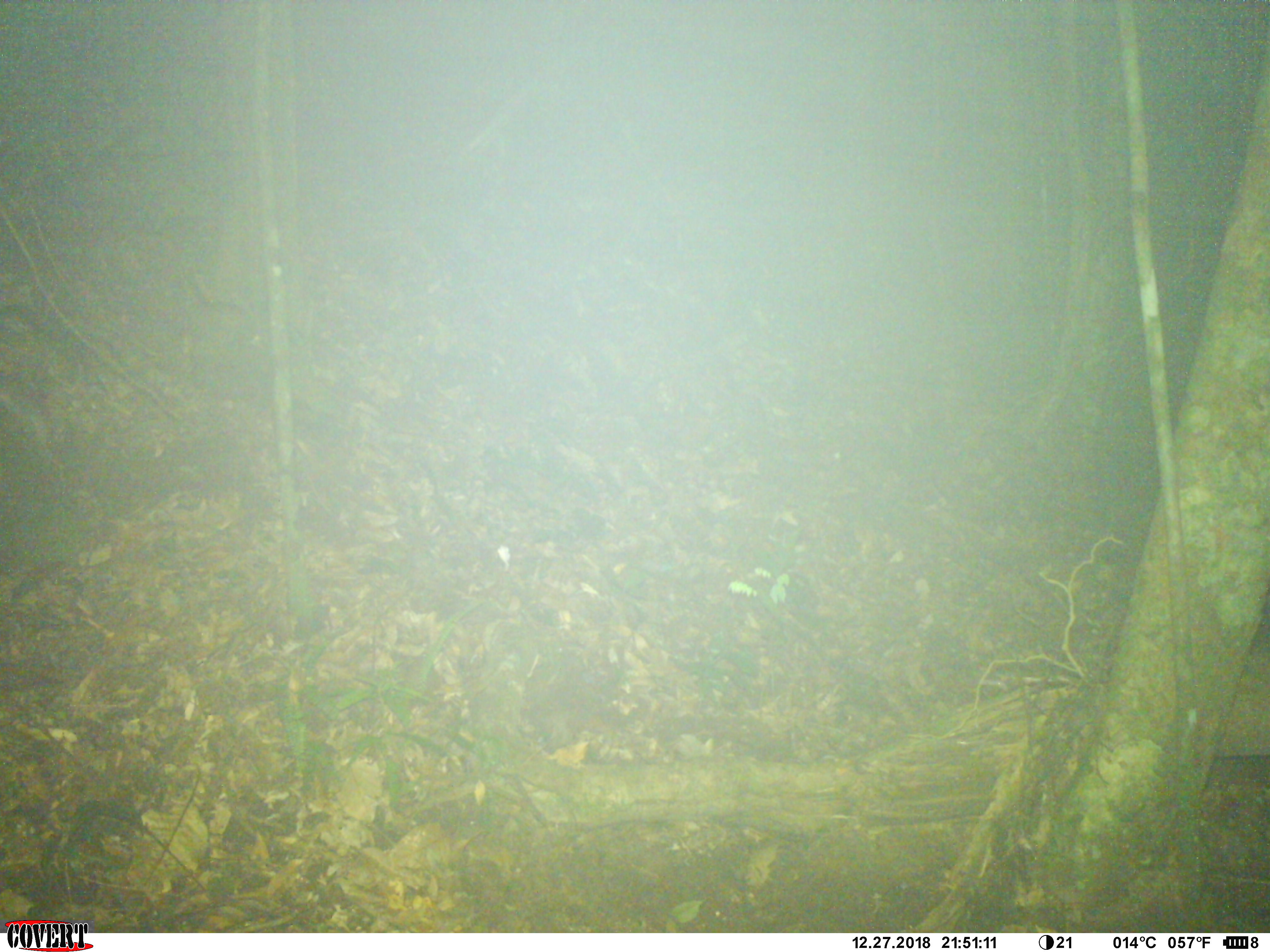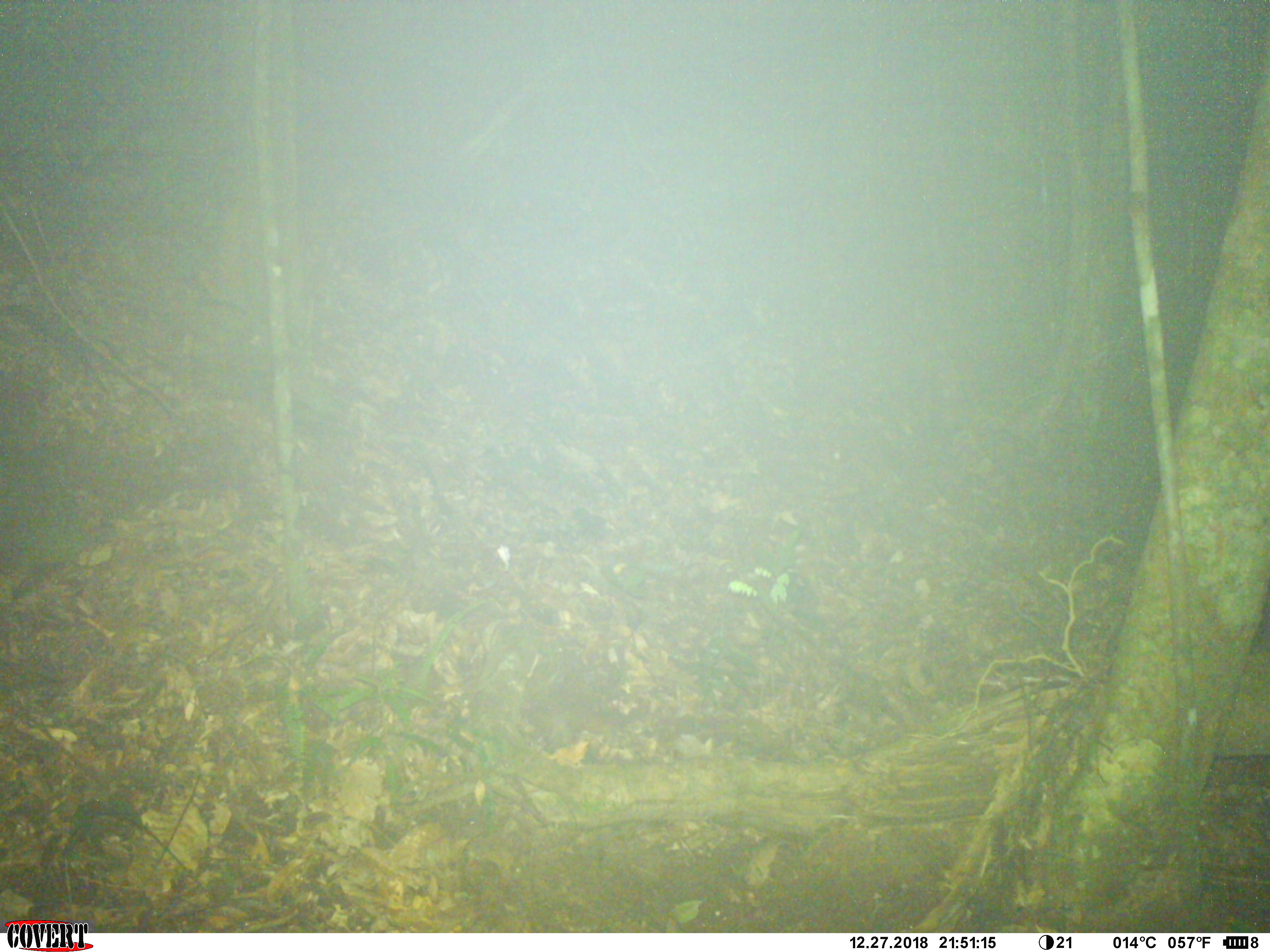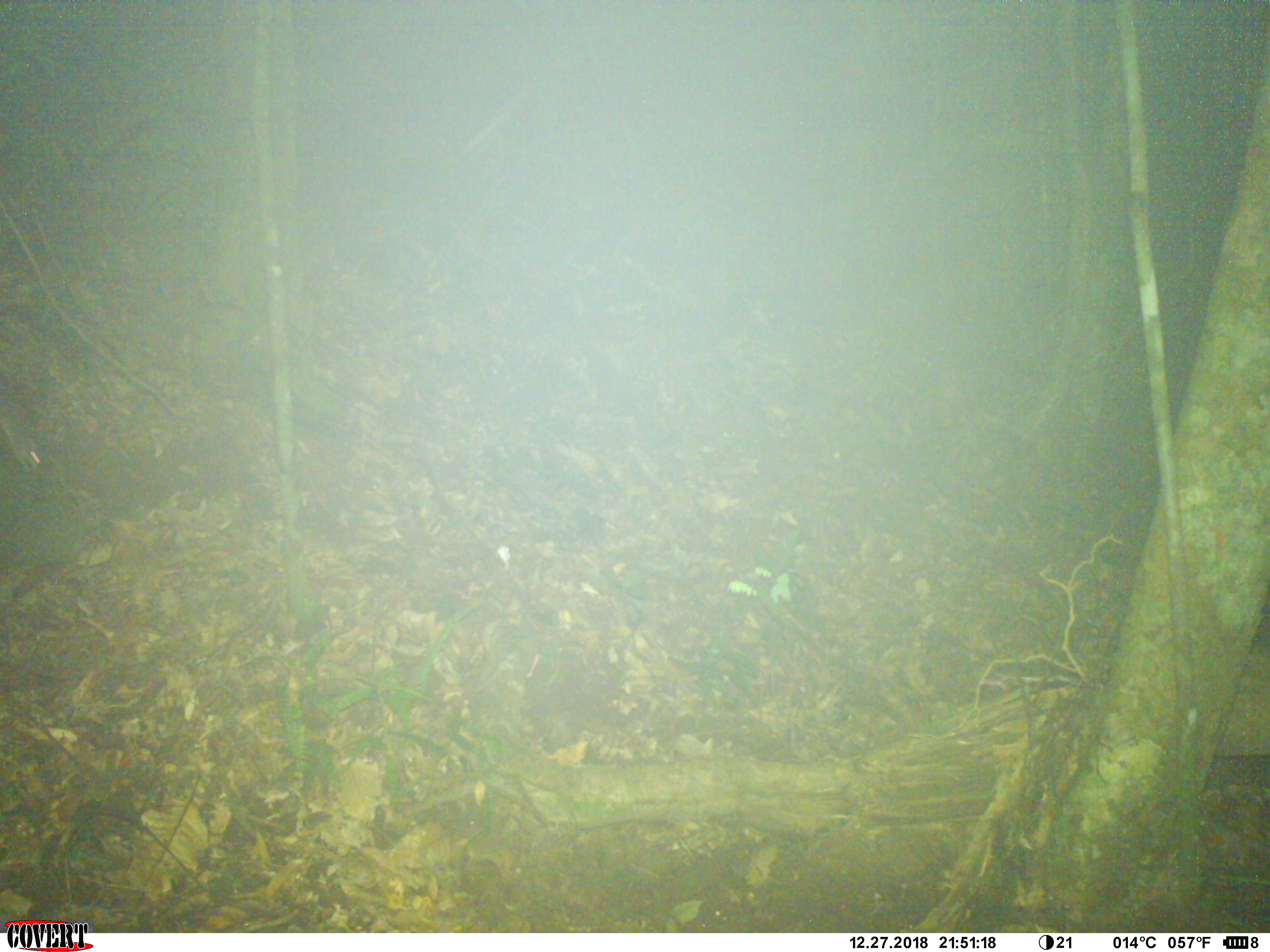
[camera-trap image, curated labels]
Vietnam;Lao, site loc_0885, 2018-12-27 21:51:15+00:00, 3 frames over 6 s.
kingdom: Animalia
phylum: Chordata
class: Mammalia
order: Rodentia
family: Muridae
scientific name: Muridae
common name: old-world mice and rats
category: unidentified murid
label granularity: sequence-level